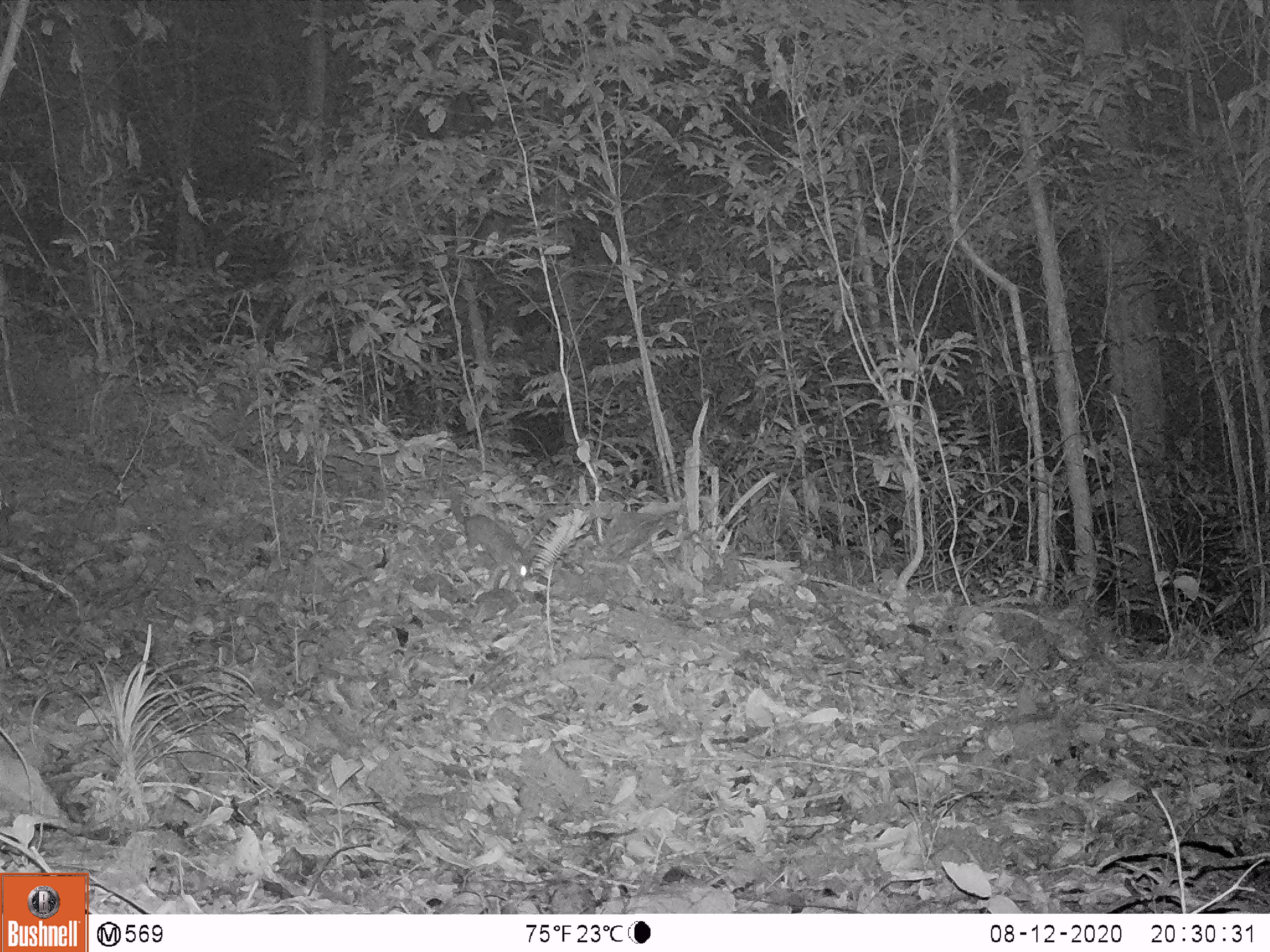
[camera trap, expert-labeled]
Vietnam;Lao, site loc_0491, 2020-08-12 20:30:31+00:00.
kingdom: Animalia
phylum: Chordata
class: Mammalia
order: Carnivora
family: Mustelidae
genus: Melogale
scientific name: Melogale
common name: ferret badger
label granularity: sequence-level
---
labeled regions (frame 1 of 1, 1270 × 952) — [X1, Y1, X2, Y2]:
ferret badger: [425, 452, 542, 592]